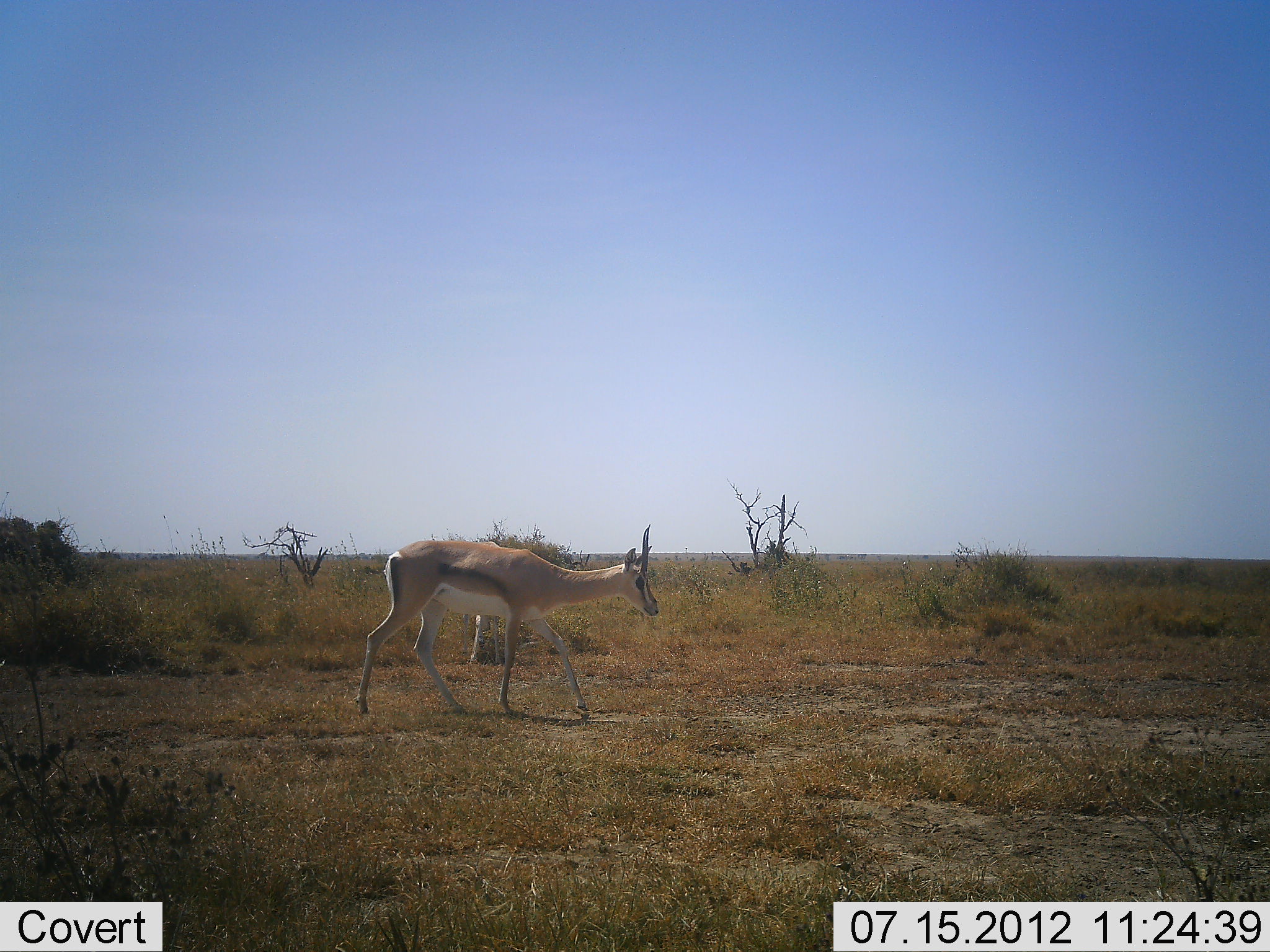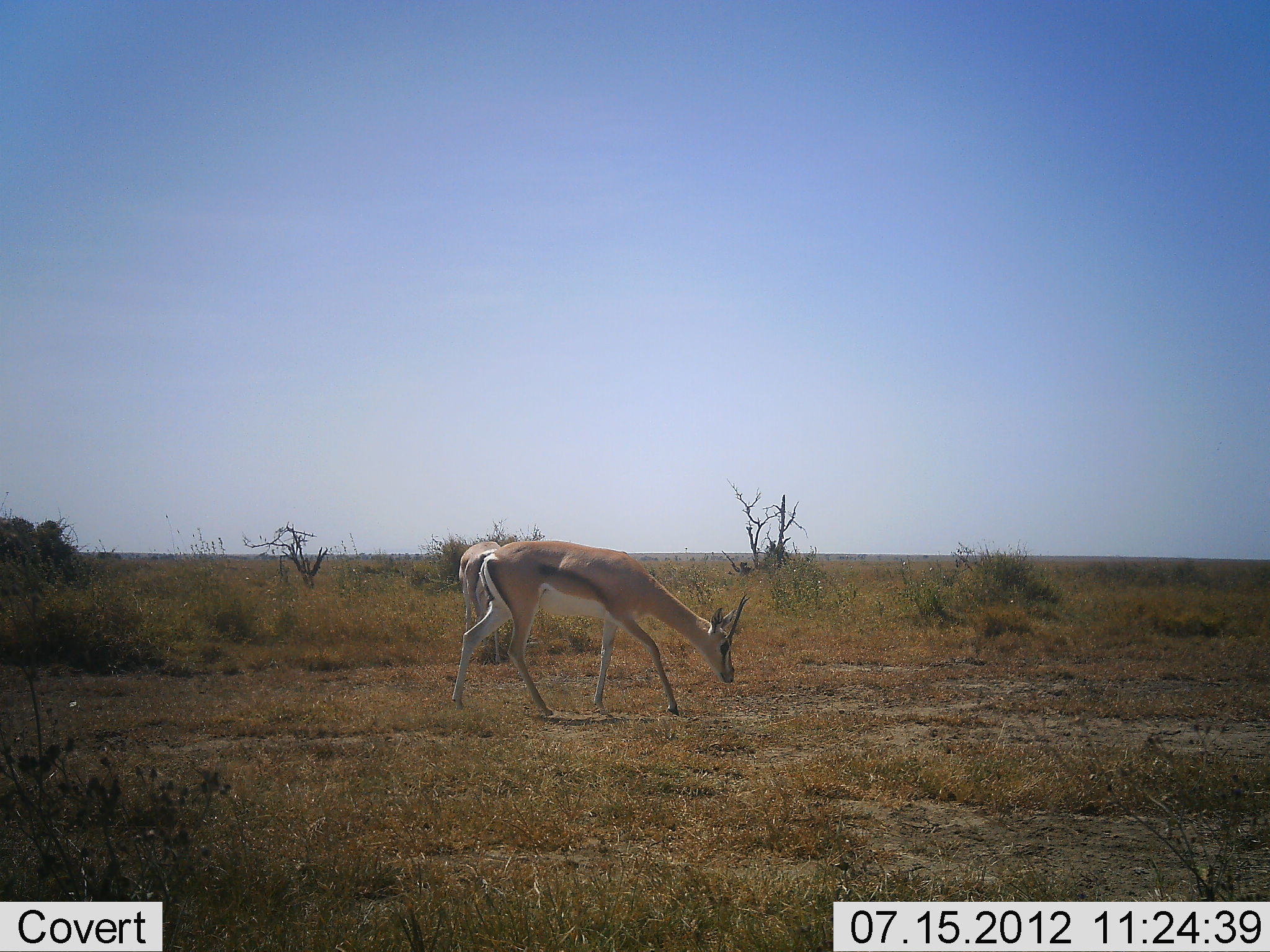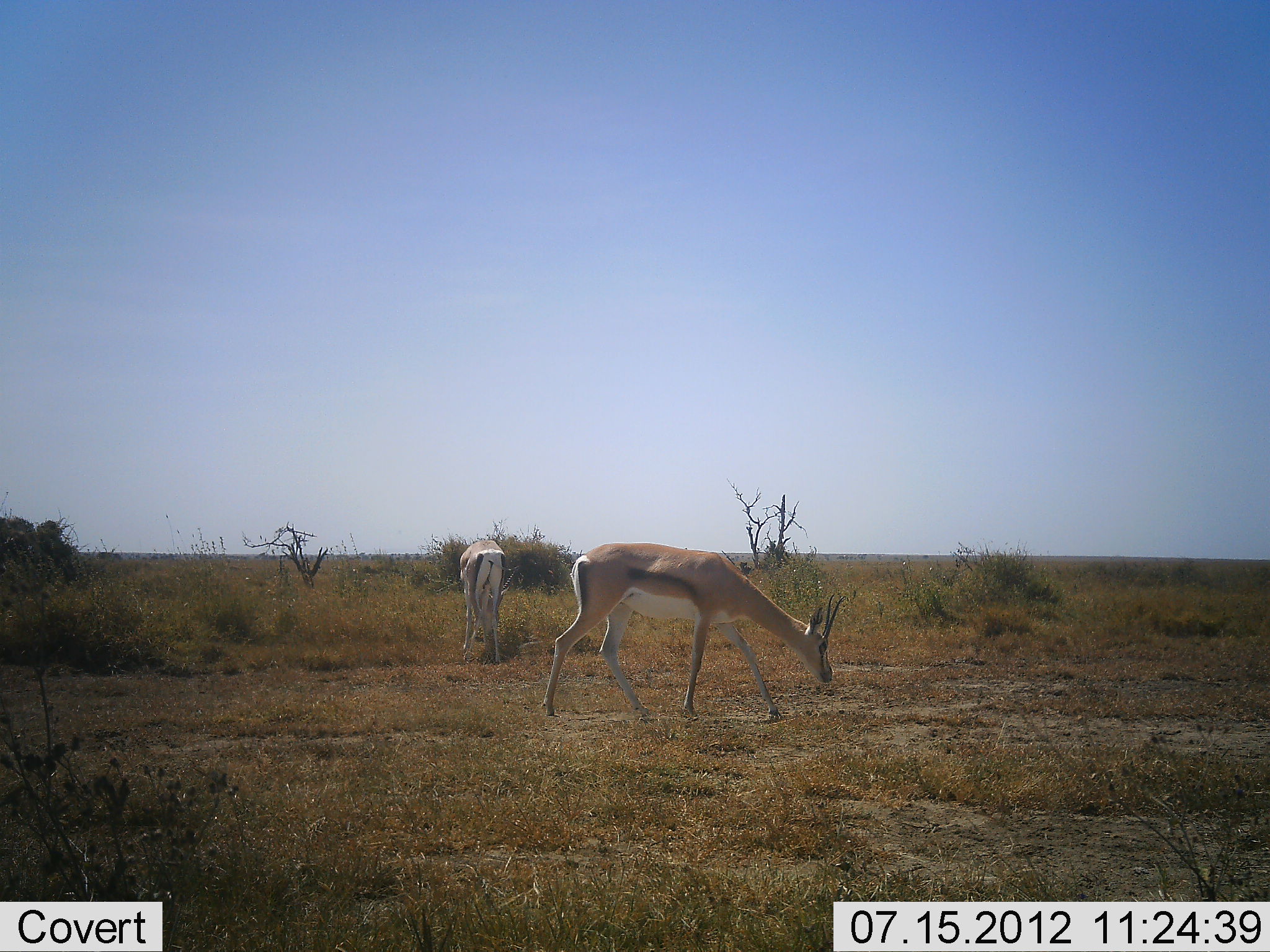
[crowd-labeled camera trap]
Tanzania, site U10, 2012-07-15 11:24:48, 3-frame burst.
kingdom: Animalia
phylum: Chordata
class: Mammalia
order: Artiodactyla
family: Bovidae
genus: Nanger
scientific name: Nanger granti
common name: grant's gazelle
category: gazellegrants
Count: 2.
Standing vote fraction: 27%.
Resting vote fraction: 0%.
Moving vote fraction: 55%.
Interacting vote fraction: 0%.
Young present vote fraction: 0%.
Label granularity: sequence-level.